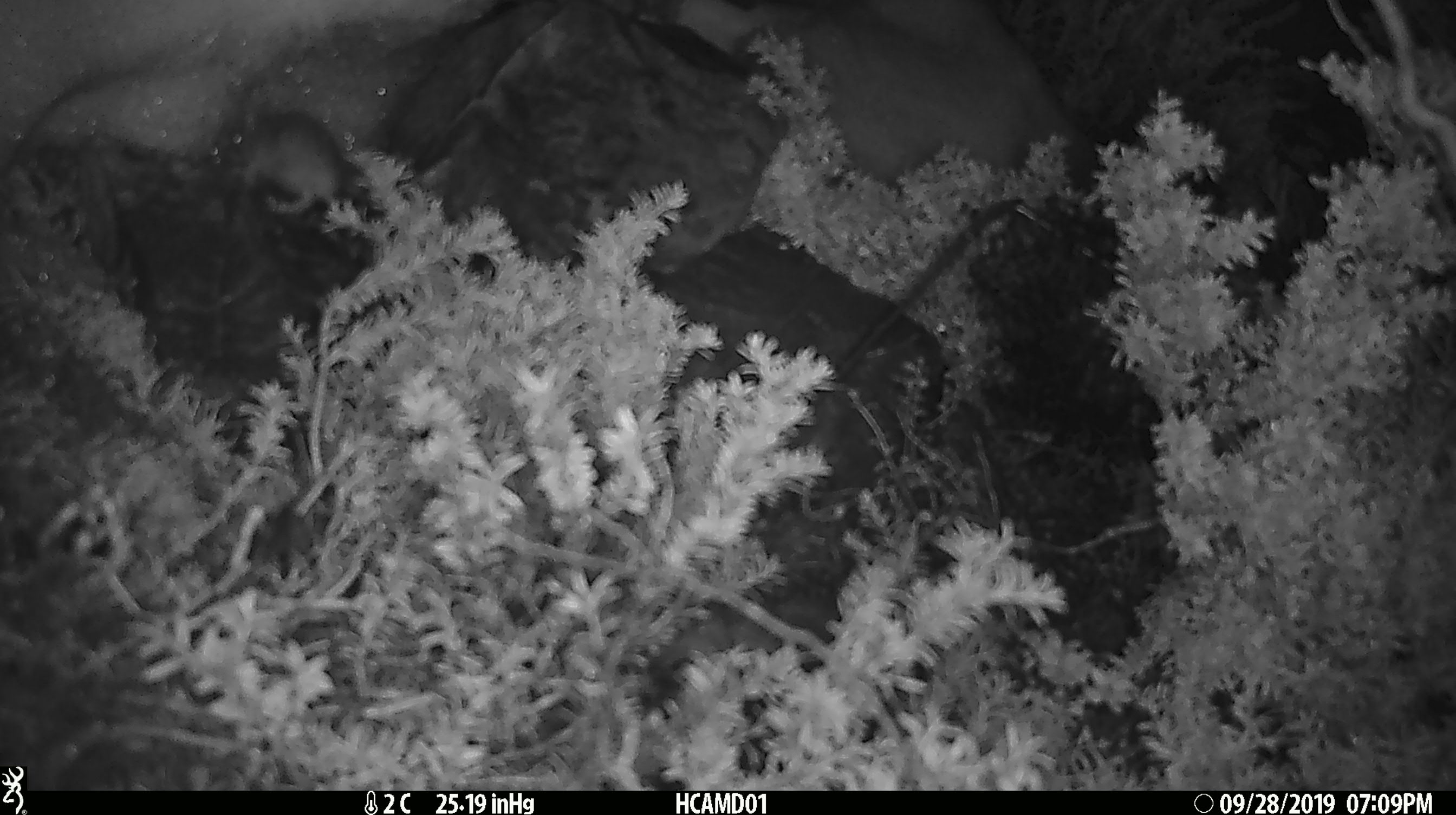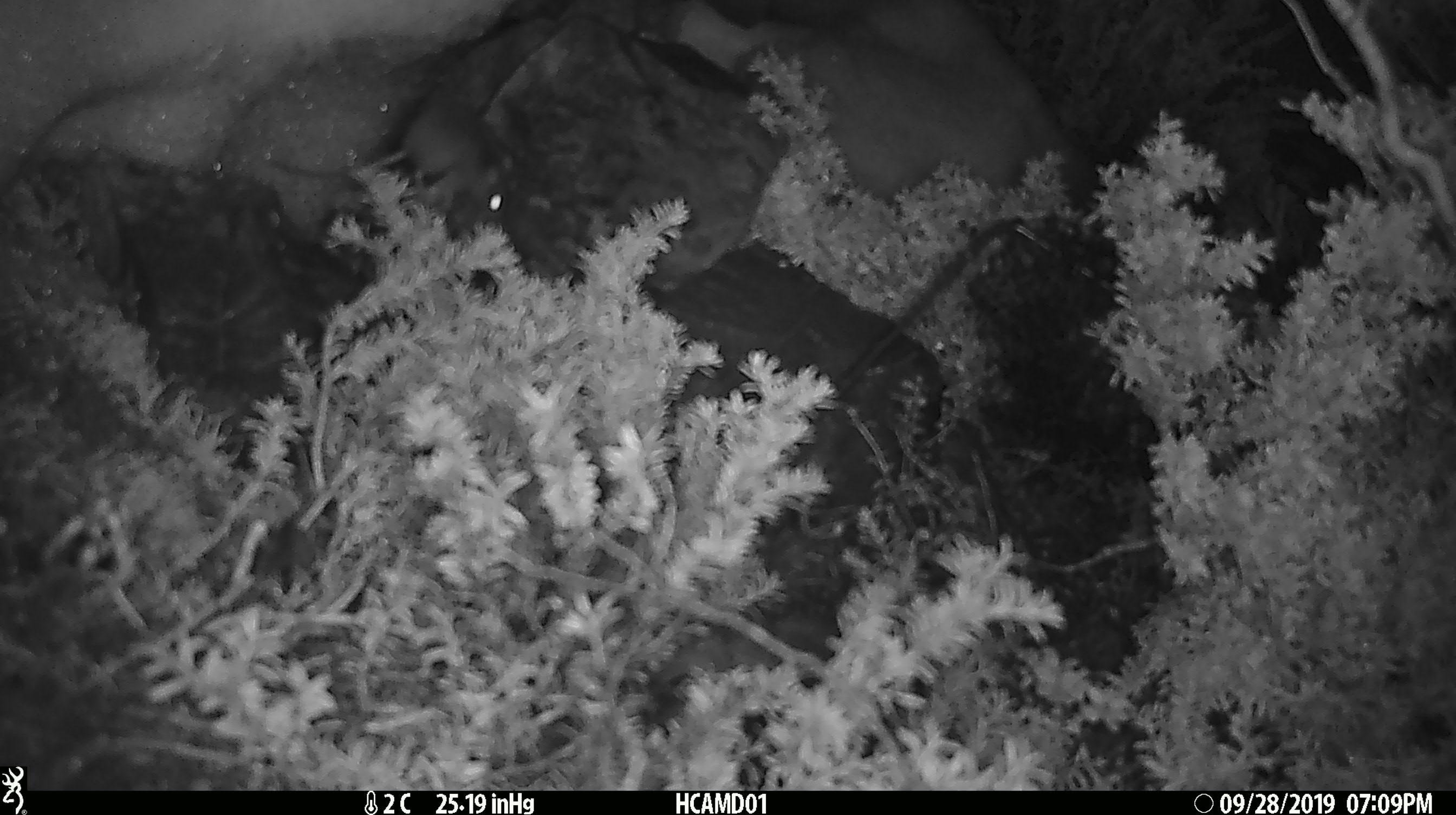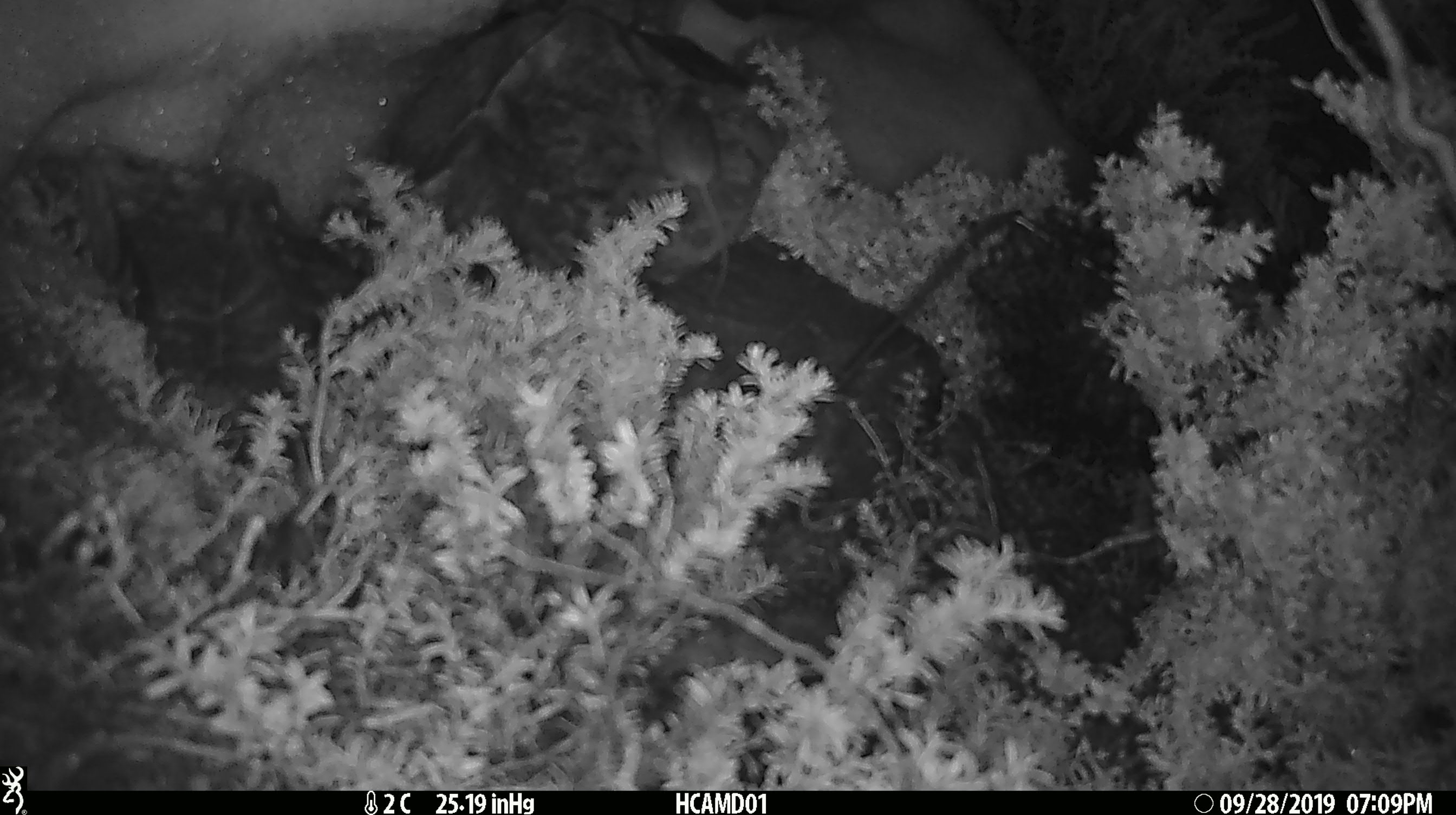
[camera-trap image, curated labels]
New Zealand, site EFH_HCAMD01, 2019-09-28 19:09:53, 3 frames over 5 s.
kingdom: Animalia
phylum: Chordata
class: Mammalia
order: Rodentia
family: Muridae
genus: Mus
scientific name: Mus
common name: mouse